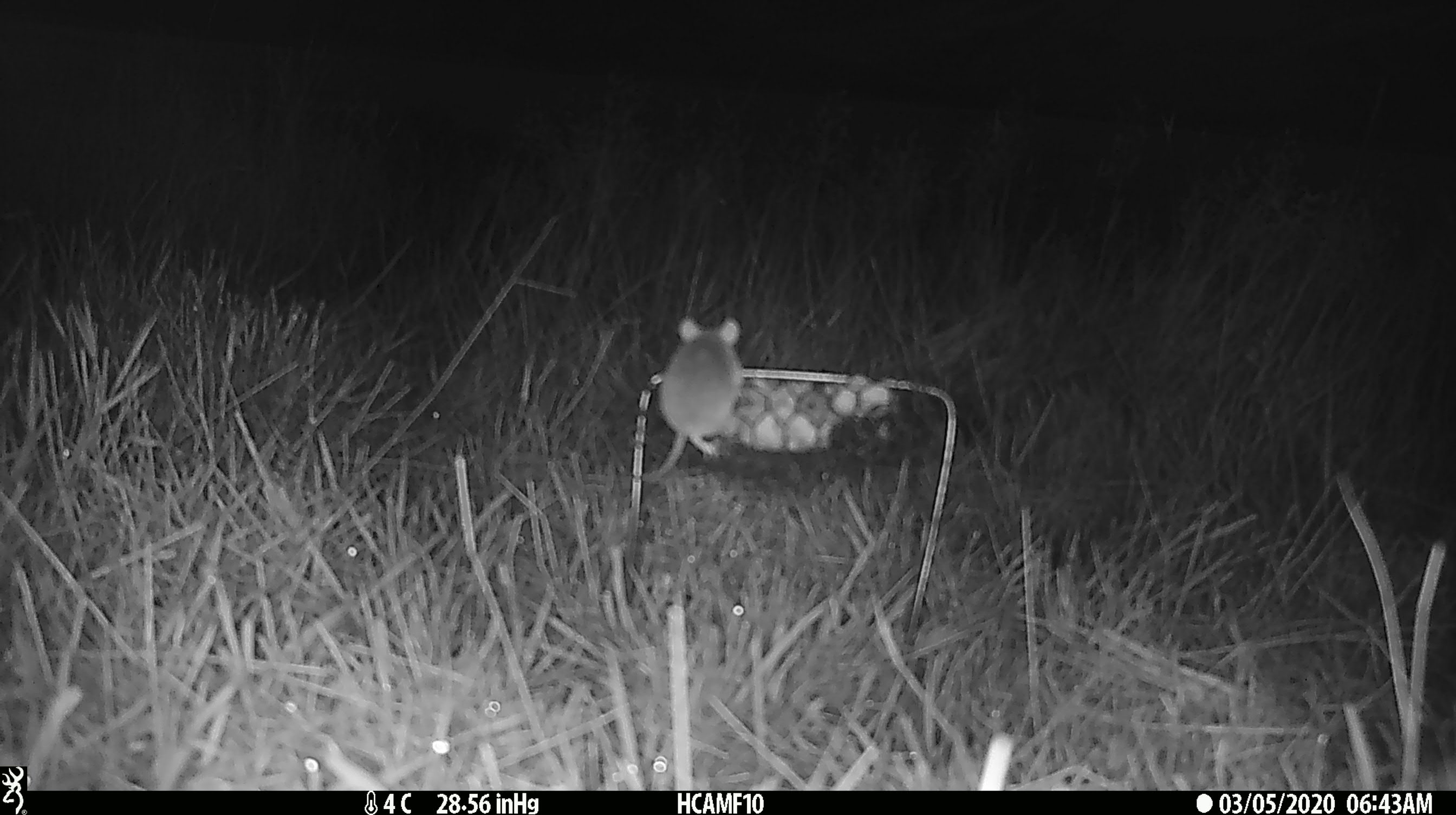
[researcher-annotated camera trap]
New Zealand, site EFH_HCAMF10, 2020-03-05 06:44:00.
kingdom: Animalia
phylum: Chordata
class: Mammalia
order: Rodentia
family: Muridae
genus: Mus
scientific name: Mus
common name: mouse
Mouse (Mus).